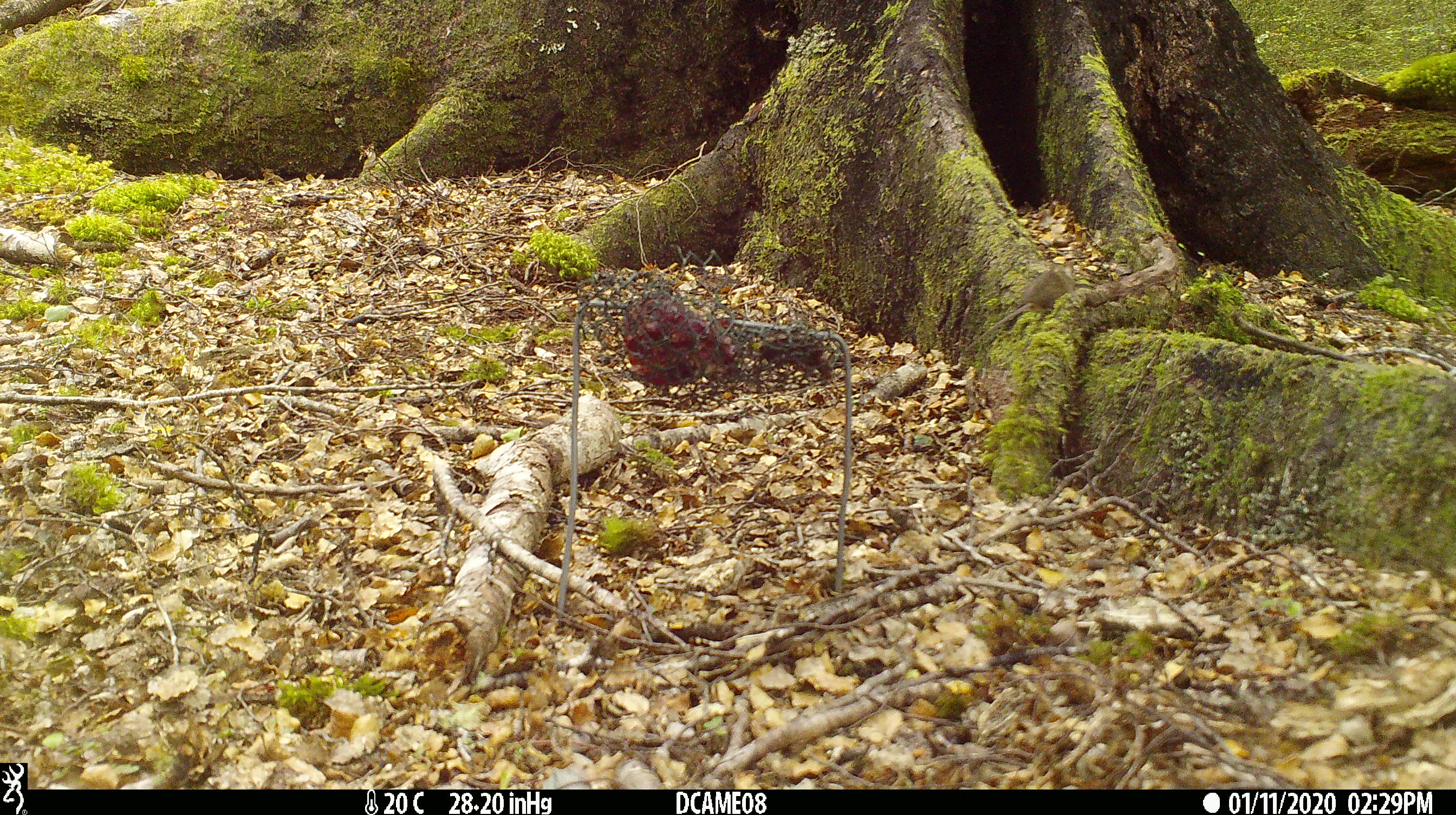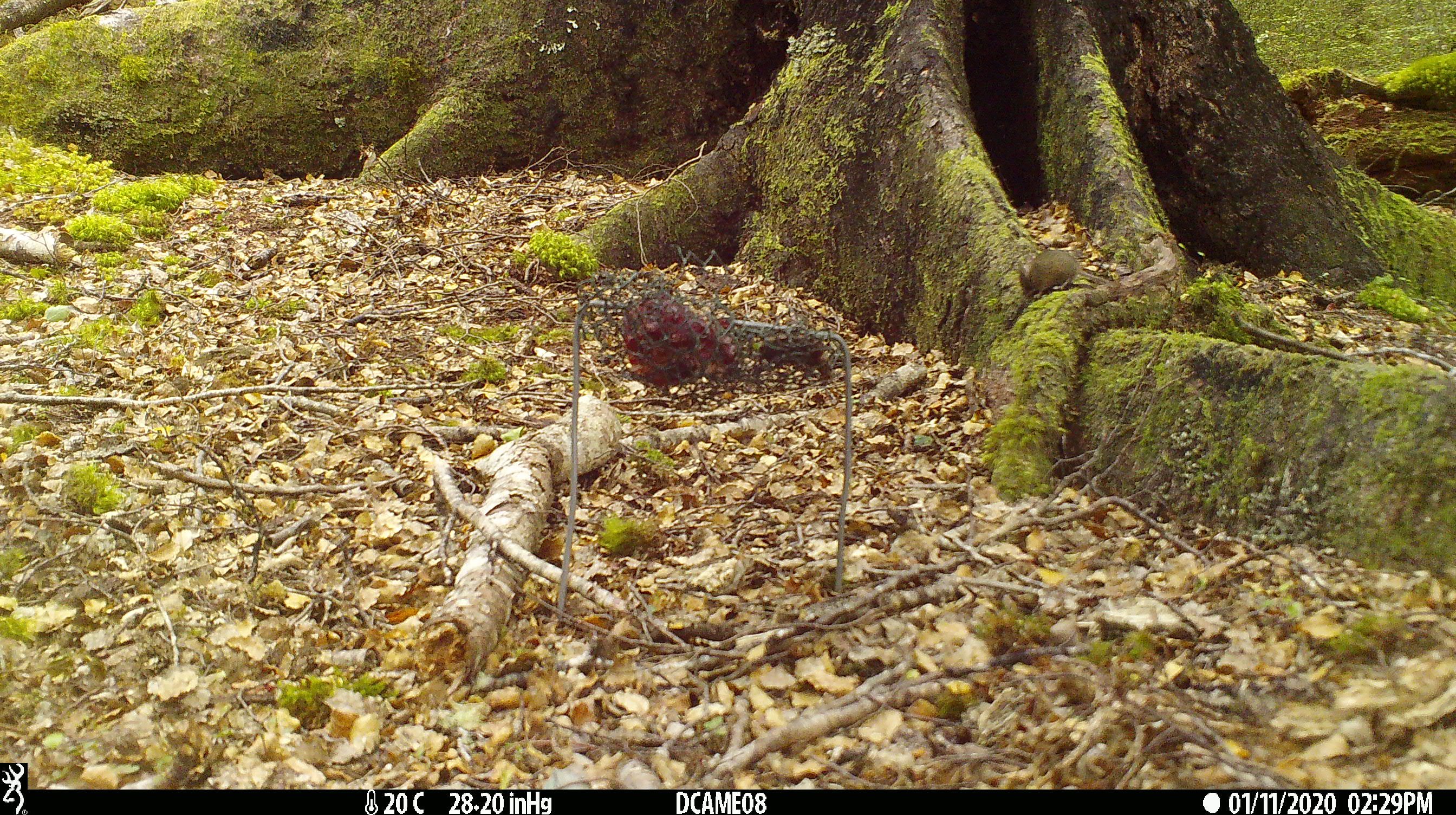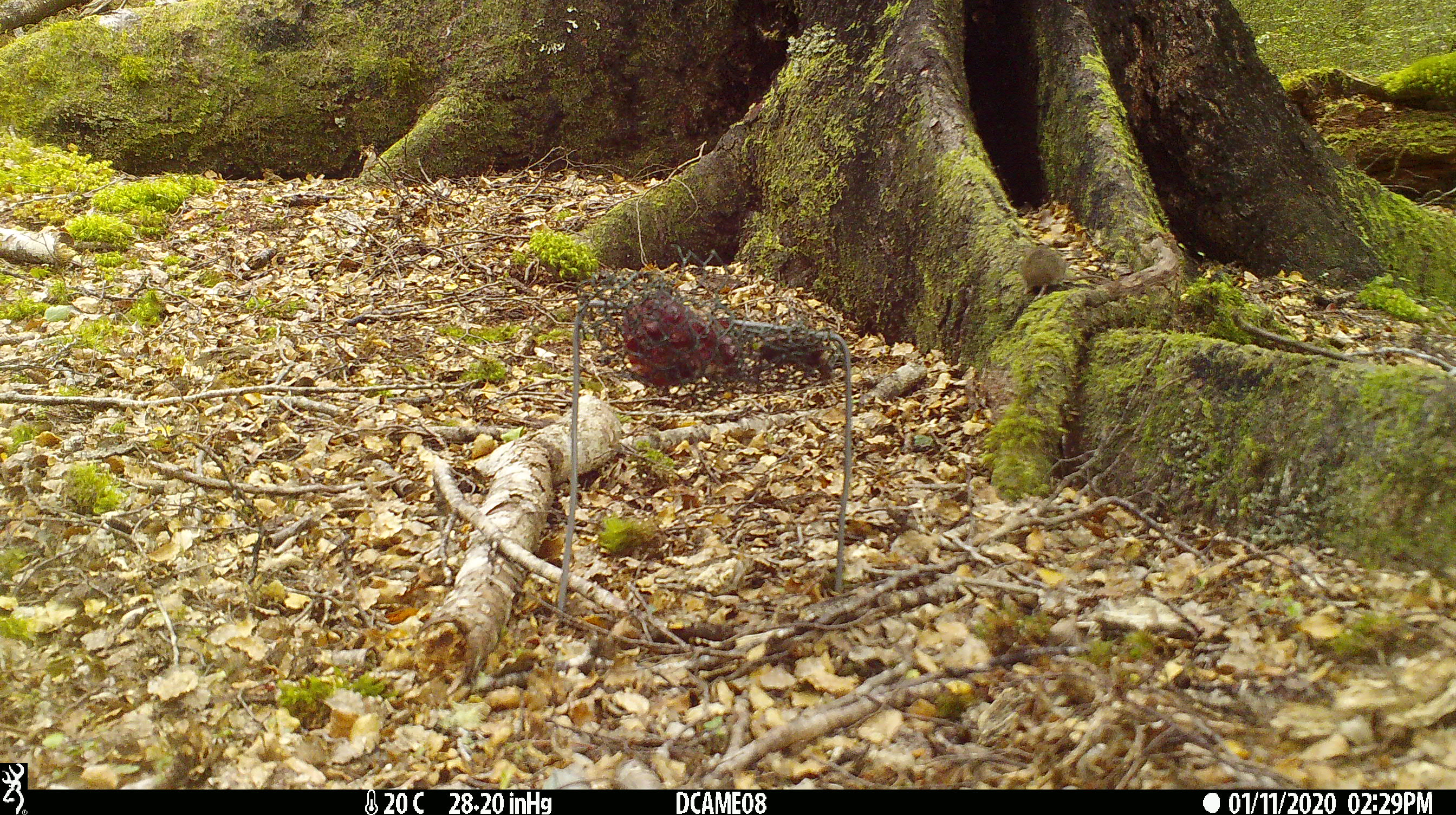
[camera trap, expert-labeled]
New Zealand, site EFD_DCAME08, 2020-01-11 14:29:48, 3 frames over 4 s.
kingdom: Animalia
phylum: Chordata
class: Mammalia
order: Rodentia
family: Muridae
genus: Mus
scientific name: Mus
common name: mouse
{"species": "mouse (Mus)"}